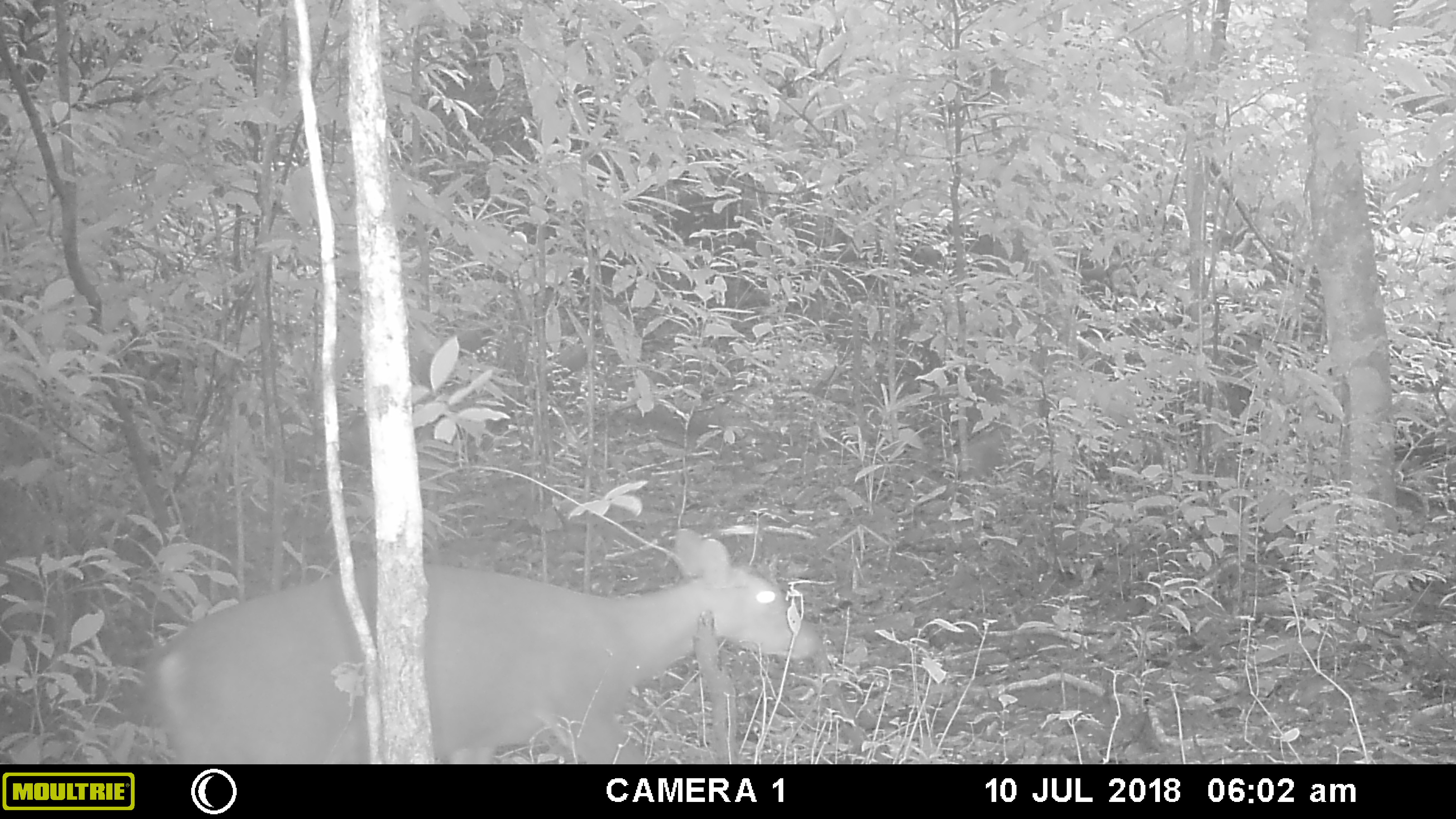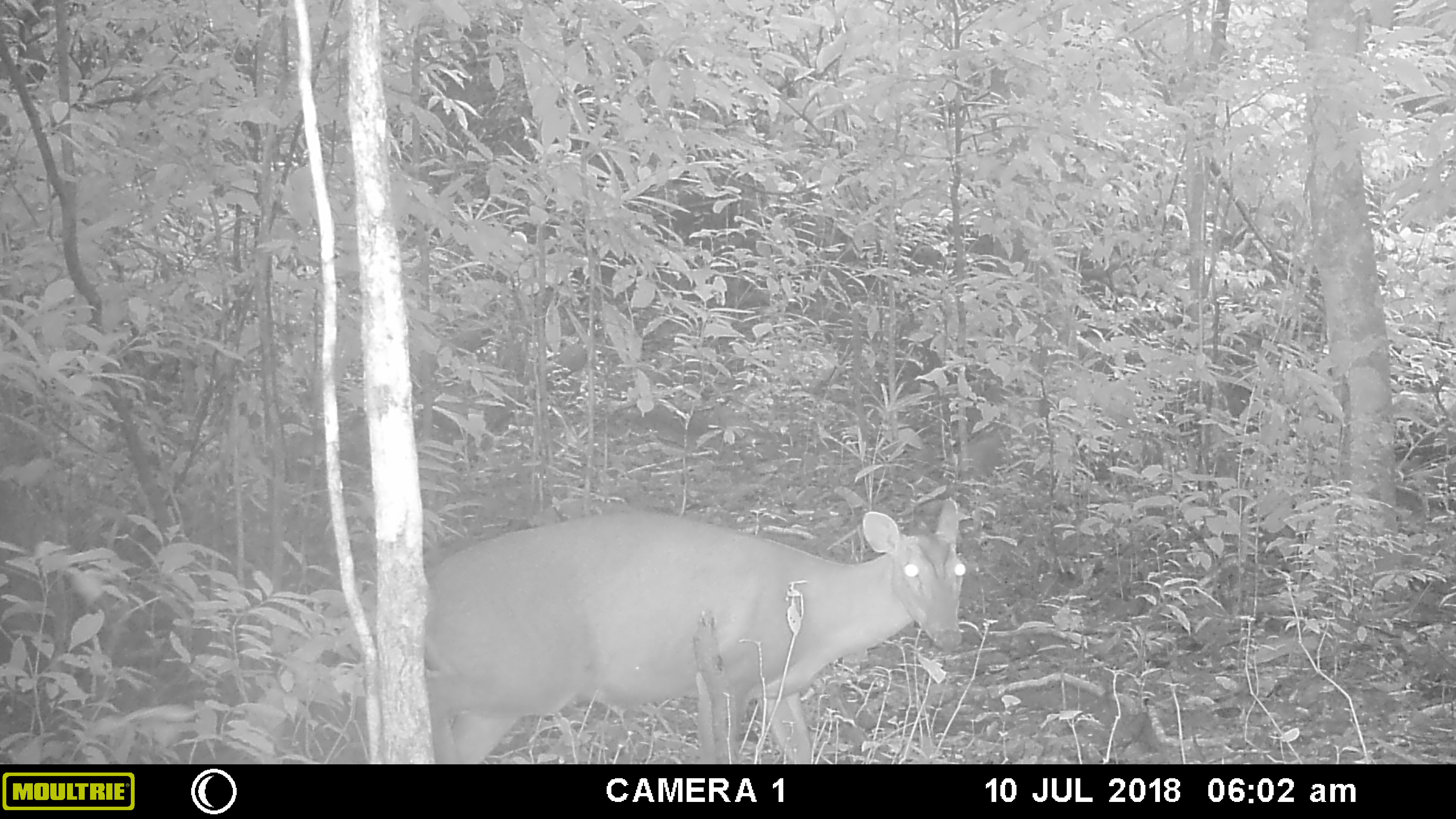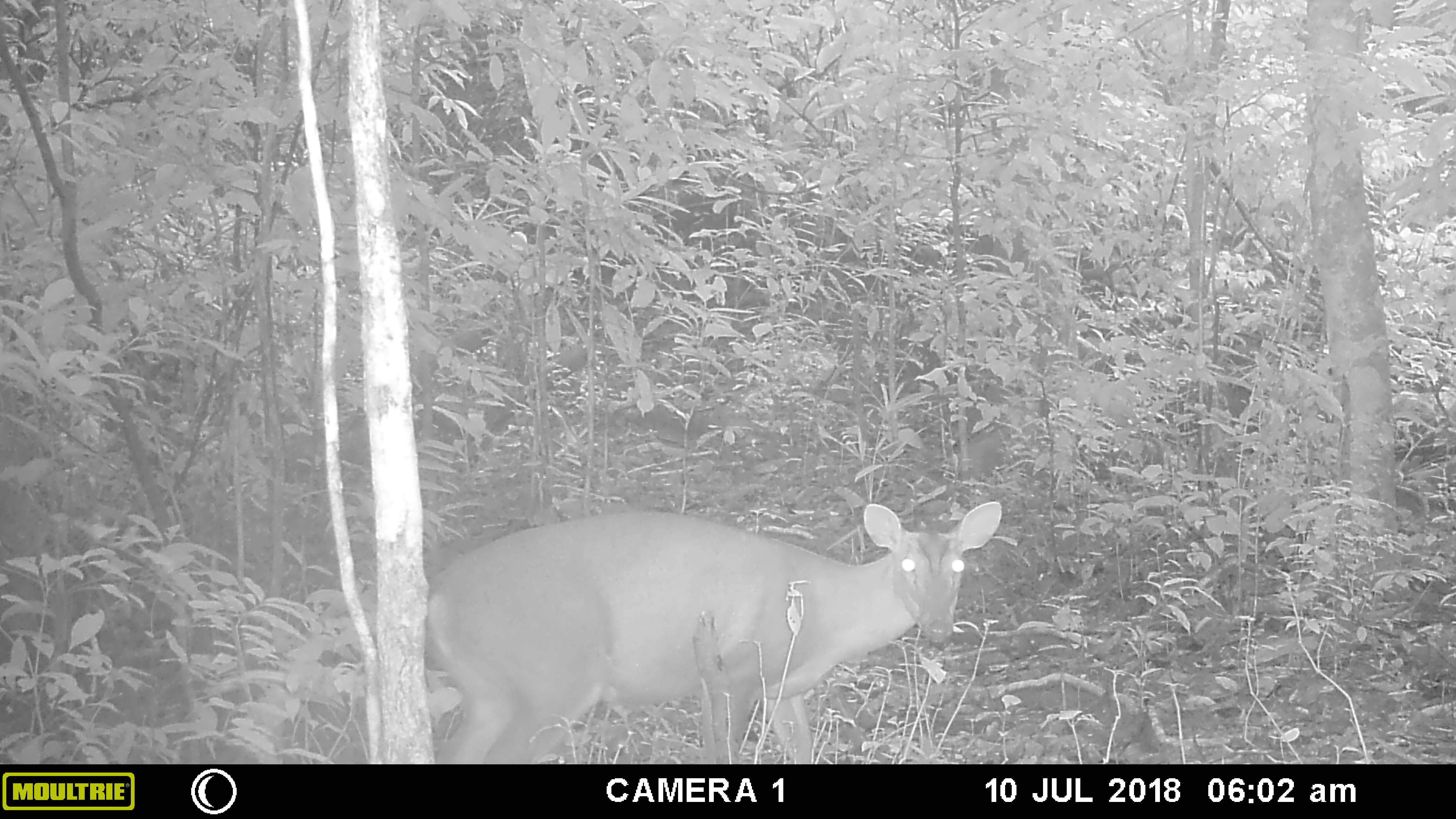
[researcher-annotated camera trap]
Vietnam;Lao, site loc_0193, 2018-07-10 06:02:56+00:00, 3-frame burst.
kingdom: Animalia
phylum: Chordata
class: Mammalia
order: Artiodactyla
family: Cervidae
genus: Muntiacus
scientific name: Muntiacus vuquangensis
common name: large-antlered muntjac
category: large antlered muntjac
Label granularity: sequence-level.